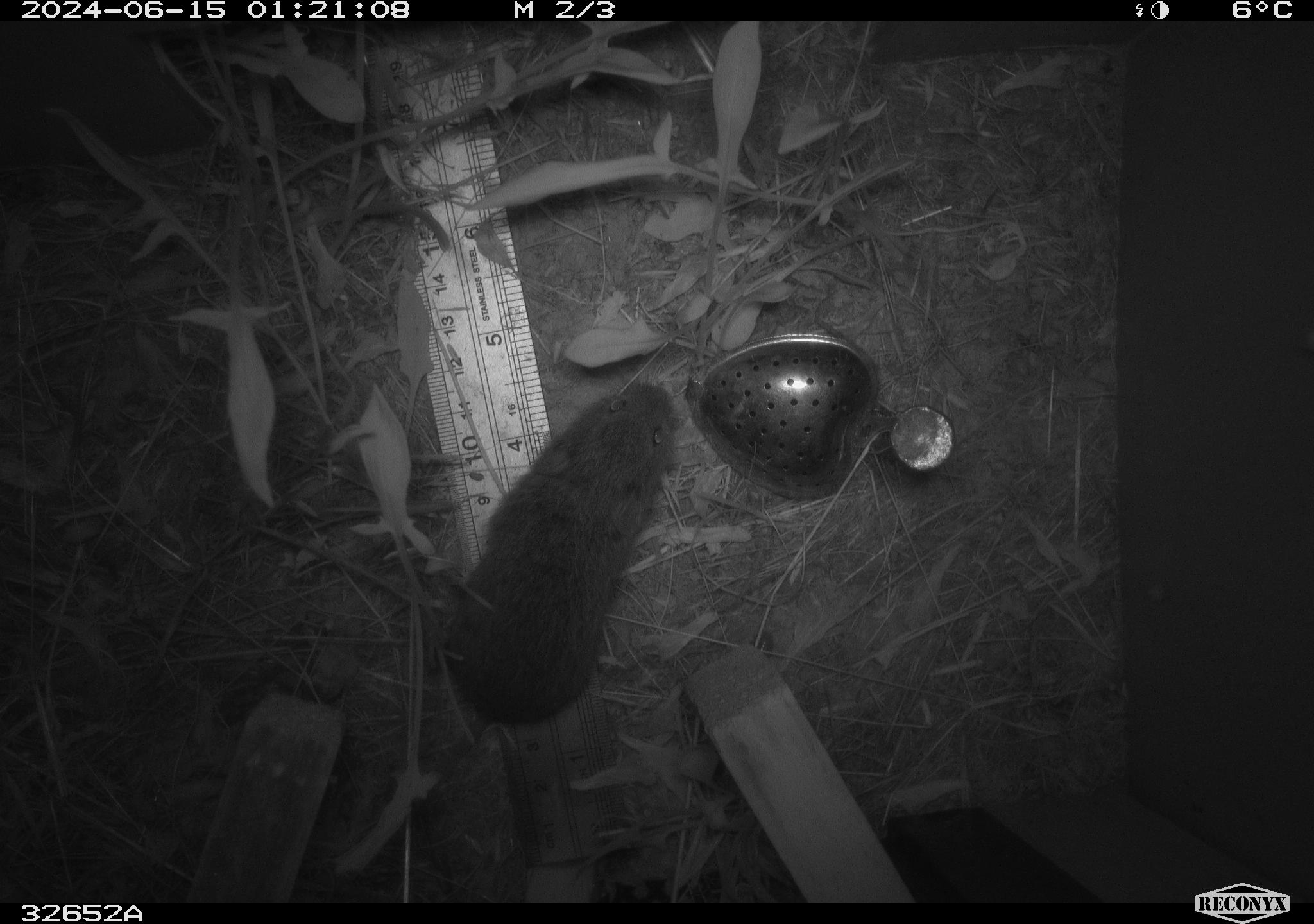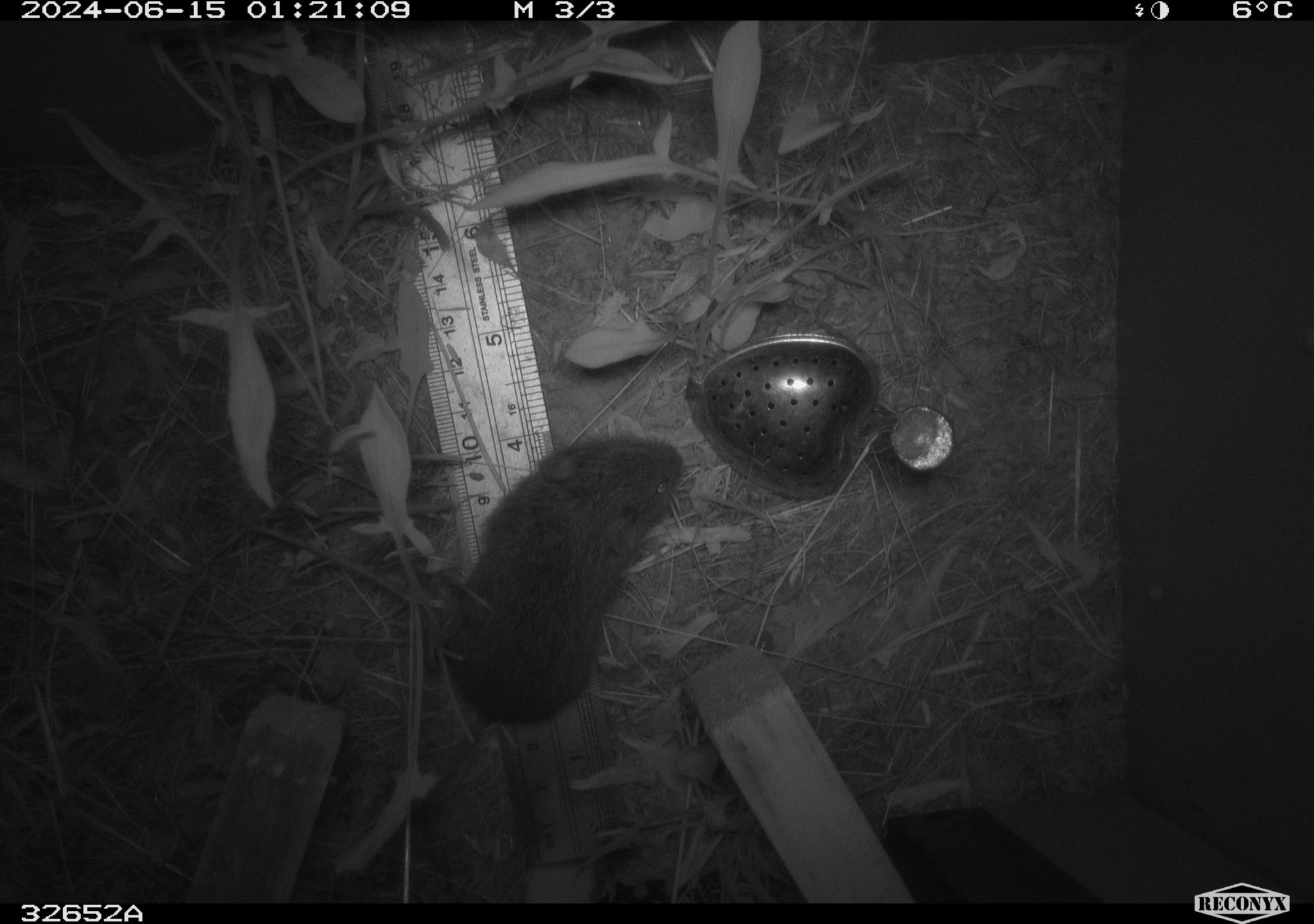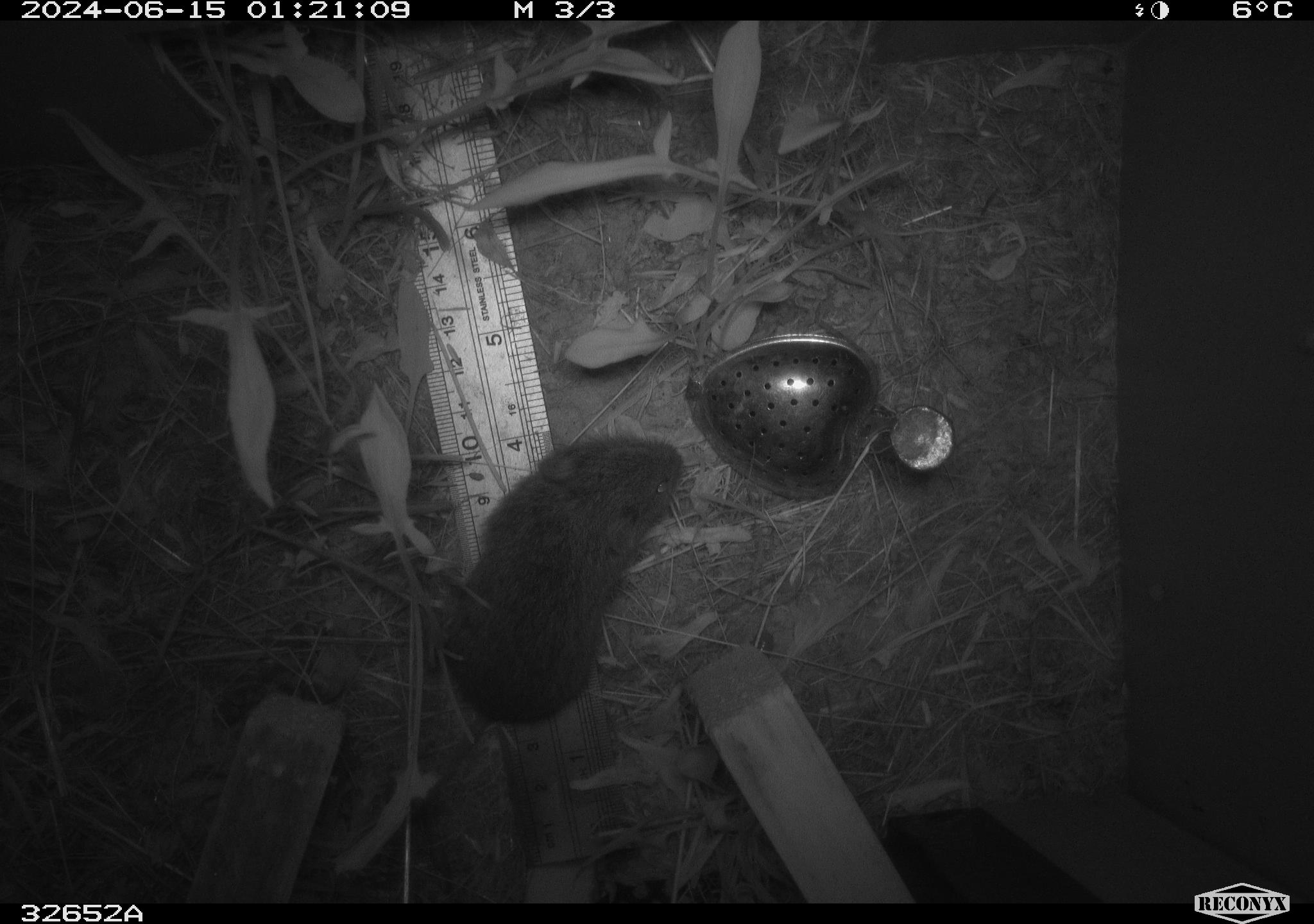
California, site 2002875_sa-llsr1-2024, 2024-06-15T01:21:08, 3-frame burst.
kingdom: Animalia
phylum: Chordata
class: Mammalia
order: Rodentia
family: Cricetidae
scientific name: Arvicolinae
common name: voles, lemmings, and muskrats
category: arvicolinae subfamily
Arvicolinae subfamily (voles, lemmings, and muskrats) (Arvicolinae).